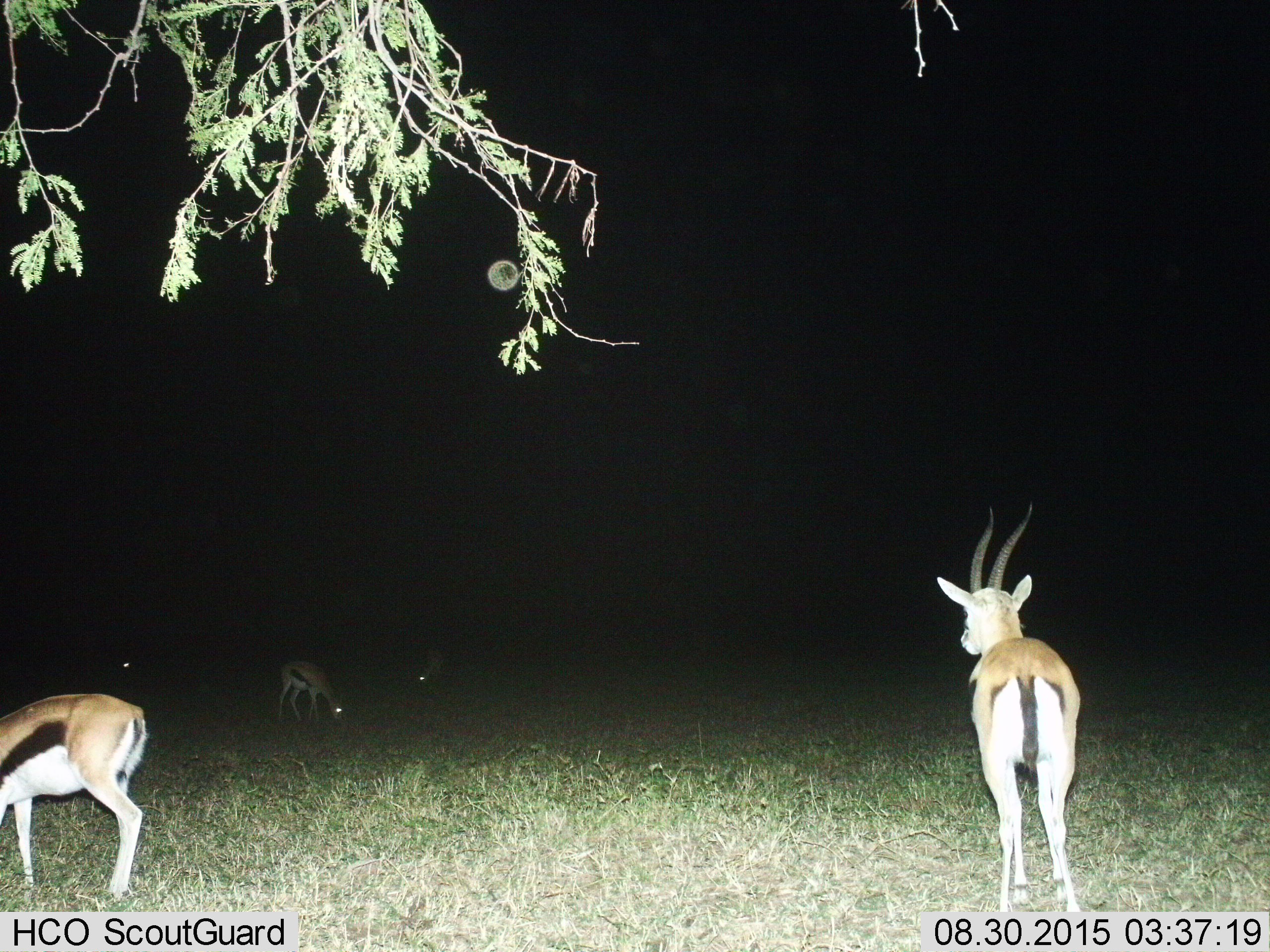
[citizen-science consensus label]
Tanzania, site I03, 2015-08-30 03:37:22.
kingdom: Animalia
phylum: Chordata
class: Mammalia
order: Artiodactyla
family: Bovidae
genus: Eudorcas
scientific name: Eudorcas thomsonii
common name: thomson's gazelle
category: gazellethomsons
Gazellethomsons (thomson's gazelle) (Eudorcas thomsonii), count 5. Behavior (volunteer vote fractions): standing 78%, resting 11%, moving 11%, interacting 0%. Young present (vote fraction): 11%. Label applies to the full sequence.